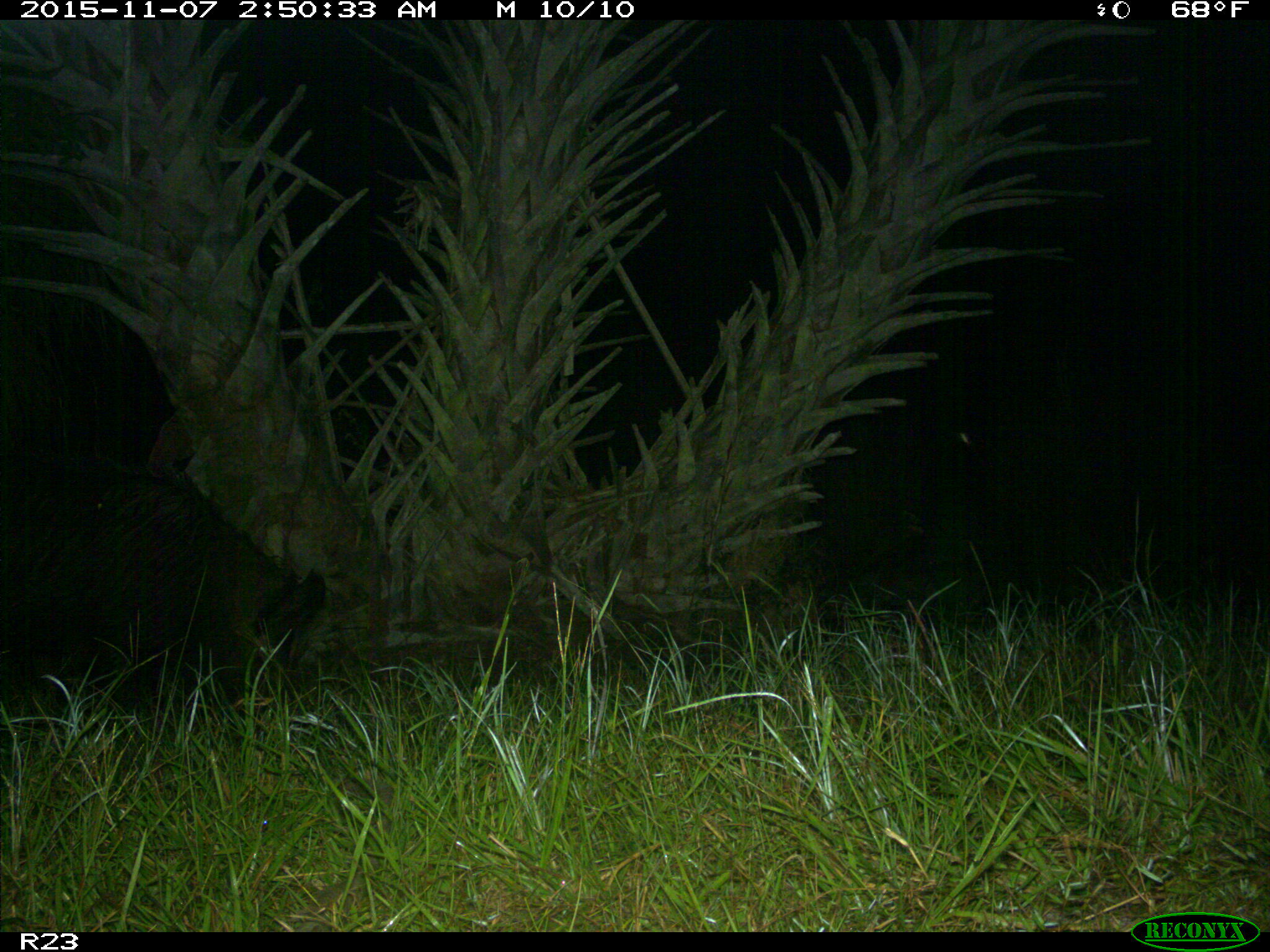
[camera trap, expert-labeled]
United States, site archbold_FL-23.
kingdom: Animalia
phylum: Chordata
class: Mammalia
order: Artiodactyla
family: Suidae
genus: Sus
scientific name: Sus scrofa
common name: wild boar